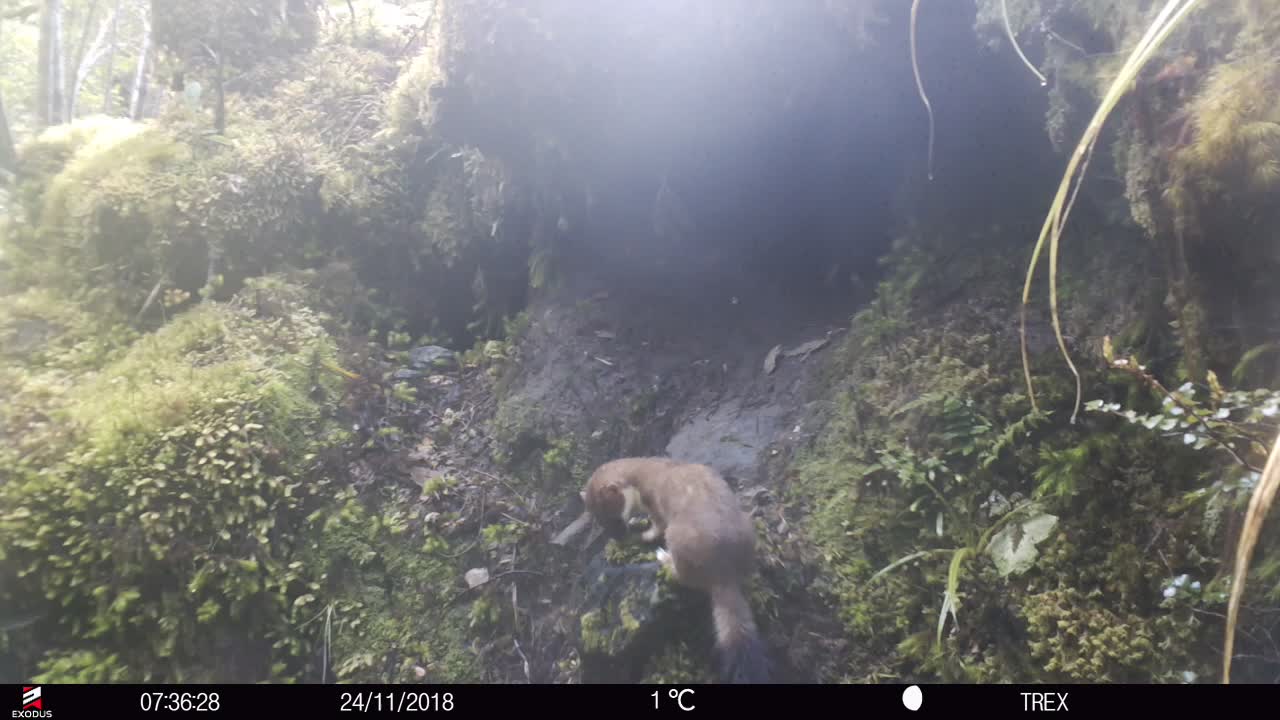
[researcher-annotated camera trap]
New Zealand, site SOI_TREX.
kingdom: Animalia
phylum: Chordata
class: Mammalia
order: Carnivora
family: Mustelidae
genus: Mustela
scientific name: Mustela erminea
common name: stoat